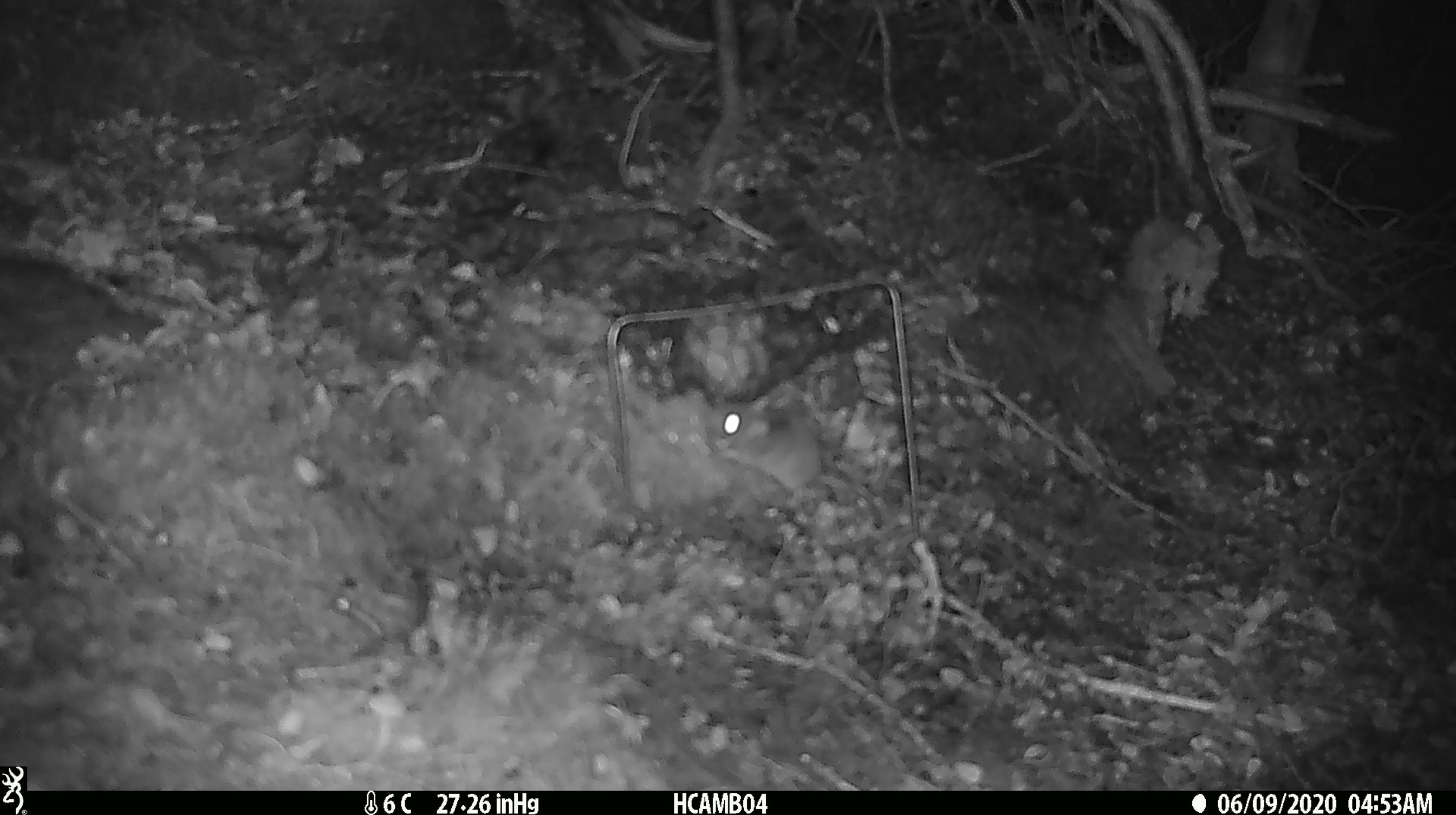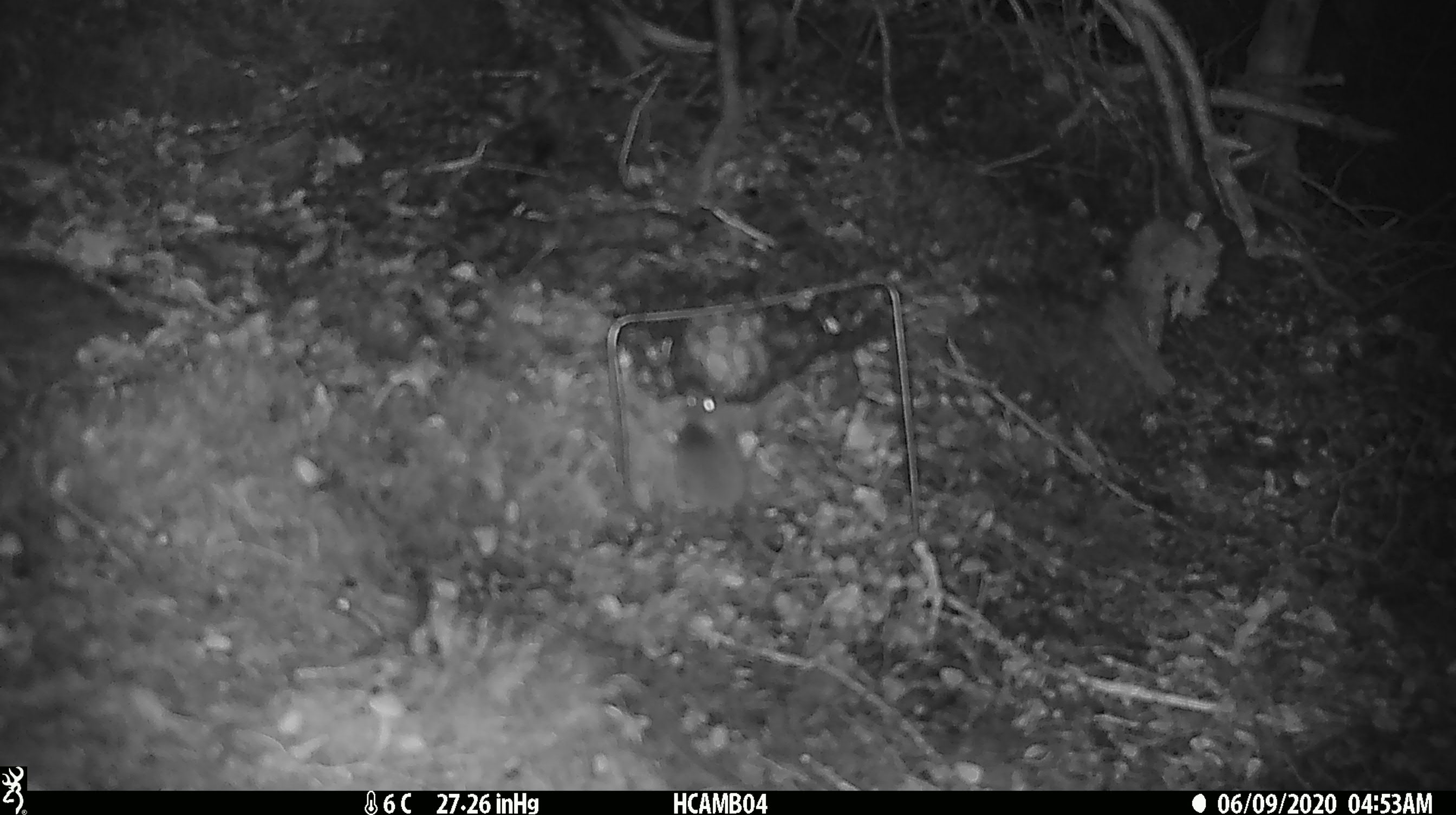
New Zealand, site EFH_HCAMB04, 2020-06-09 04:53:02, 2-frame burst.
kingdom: Animalia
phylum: Chordata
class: Mammalia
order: Rodentia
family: Muridae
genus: Mus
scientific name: Mus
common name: mouse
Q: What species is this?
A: Mouse (Mus).